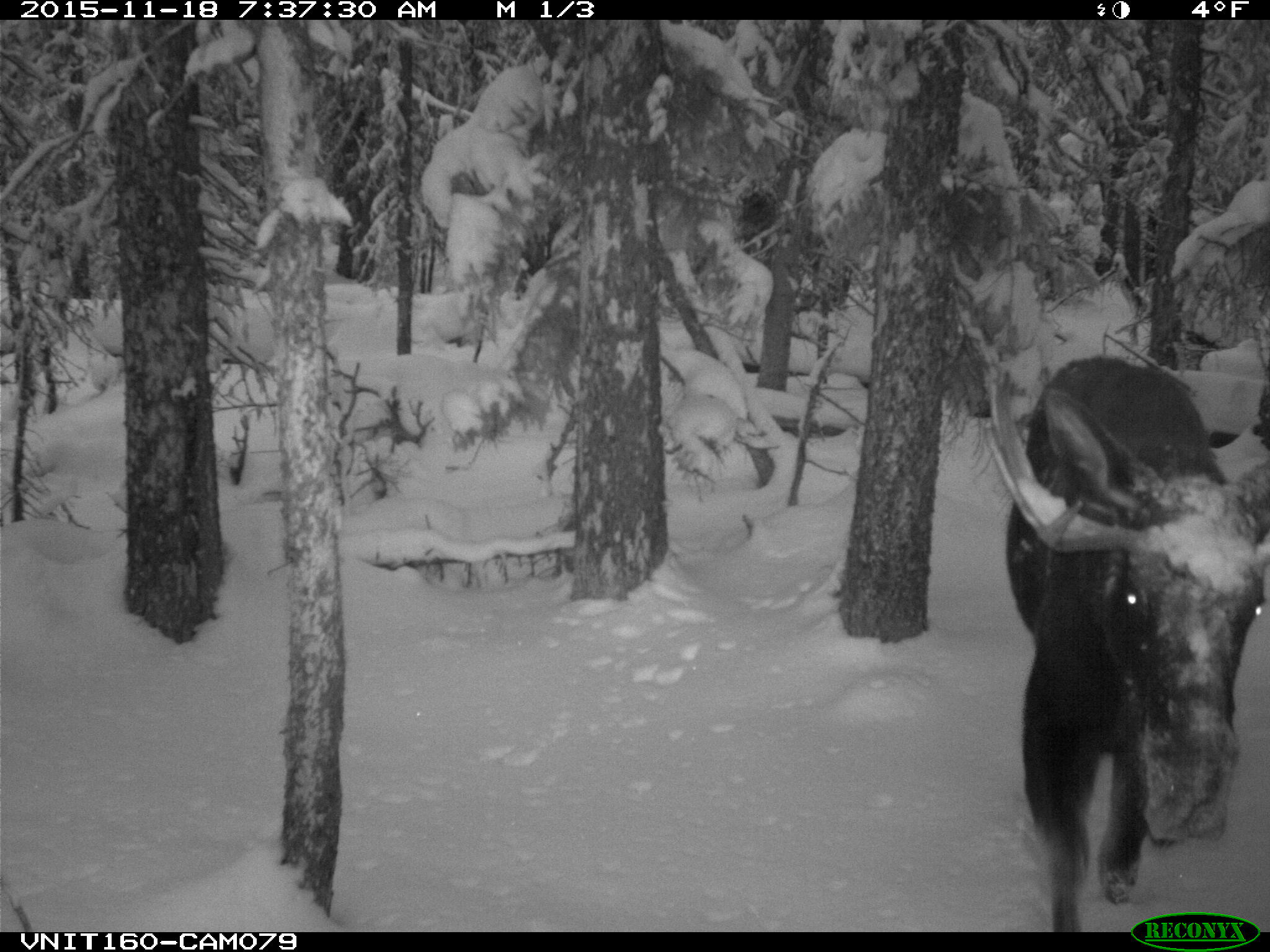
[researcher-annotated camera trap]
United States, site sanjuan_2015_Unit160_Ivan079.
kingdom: Animalia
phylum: Chordata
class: Mammalia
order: Artiodactyla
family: Cervidae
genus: Alces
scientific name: Alces alces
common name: moose